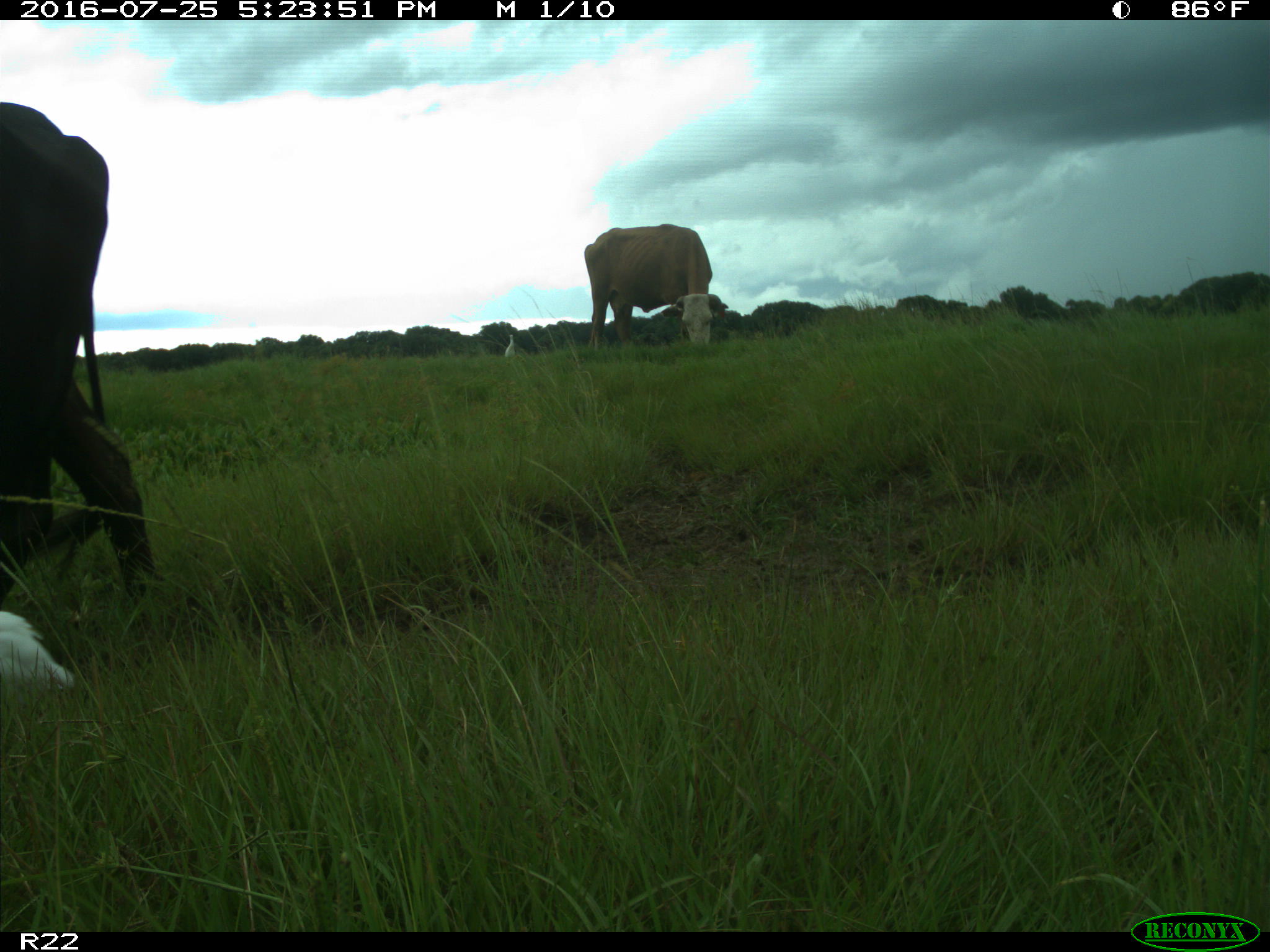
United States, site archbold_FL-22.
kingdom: Animalia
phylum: Chordata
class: Mammalia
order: Artiodactyla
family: Bovidae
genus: Bos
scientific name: Bos taurus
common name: domestic cow